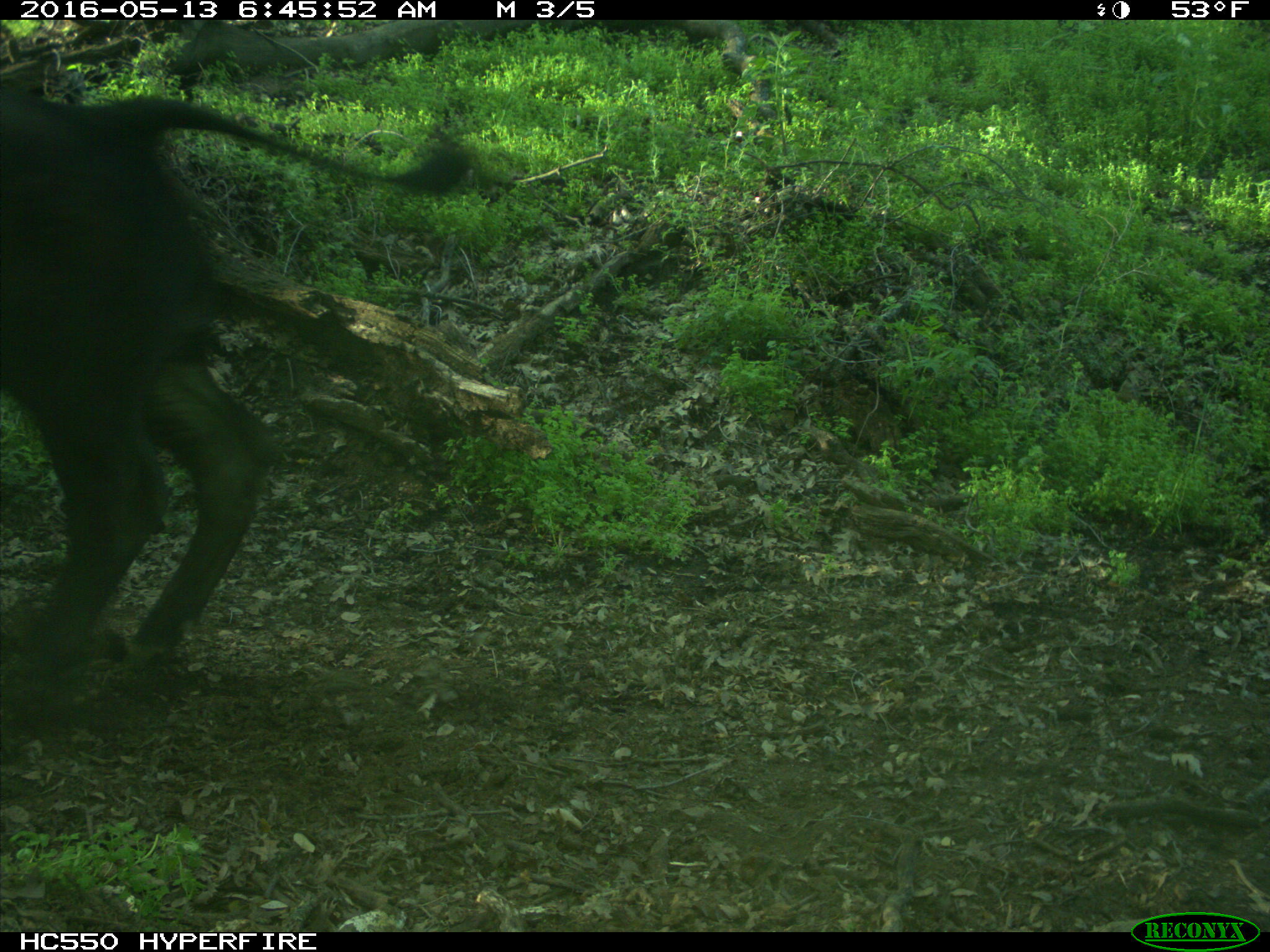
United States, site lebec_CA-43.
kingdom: Animalia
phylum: Chordata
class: Mammalia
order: Artiodactyla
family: Bovidae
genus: Bos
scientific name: Bos taurus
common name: domestic cow